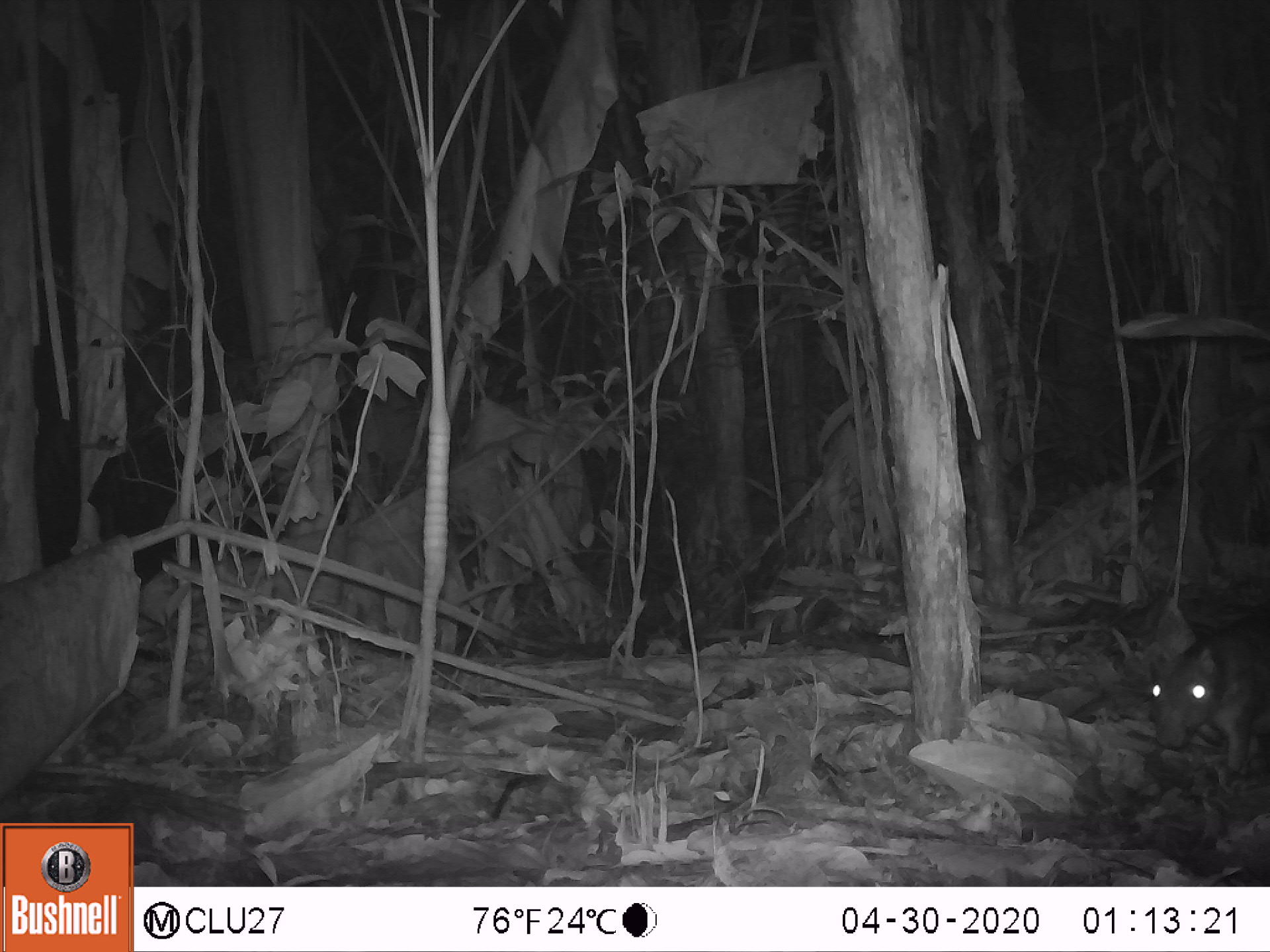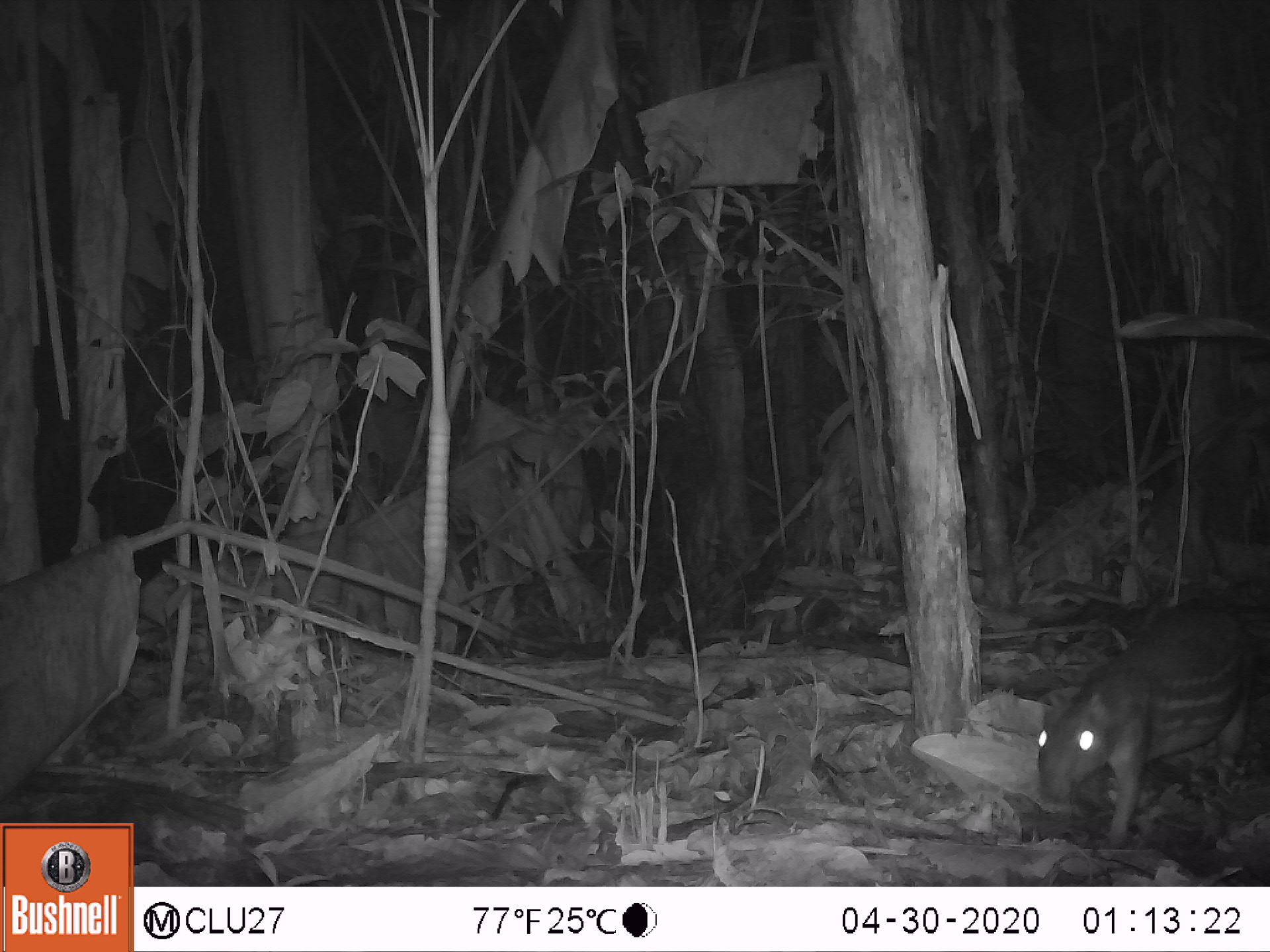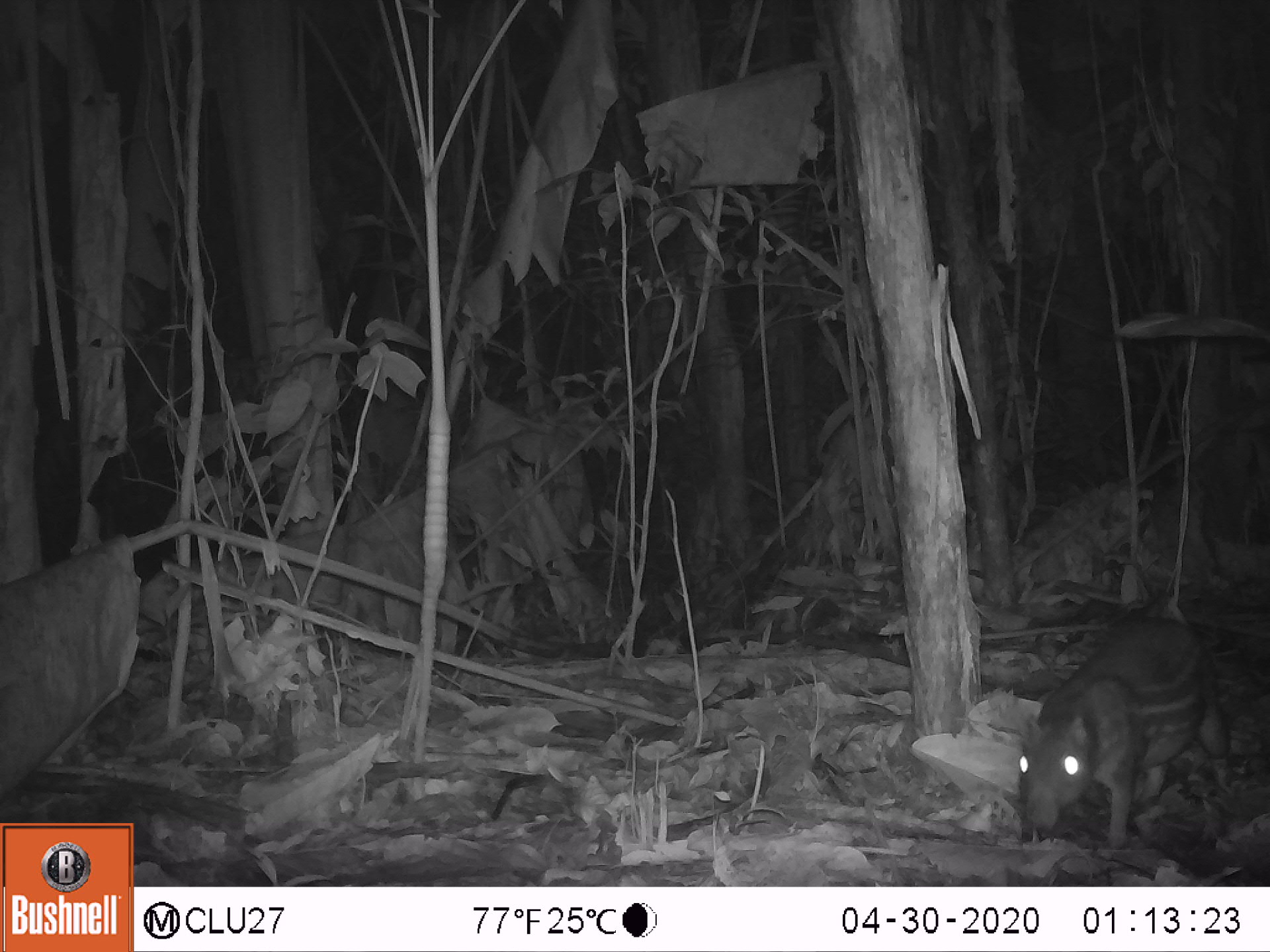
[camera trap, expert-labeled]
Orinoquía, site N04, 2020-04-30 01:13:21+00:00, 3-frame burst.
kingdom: Animalia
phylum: Chordata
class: Mammalia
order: Rodentia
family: Cuniculidae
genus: Cuniculus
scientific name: Cuniculus paca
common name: spotted paca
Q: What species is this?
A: Spotted paca (Cuniculus paca).